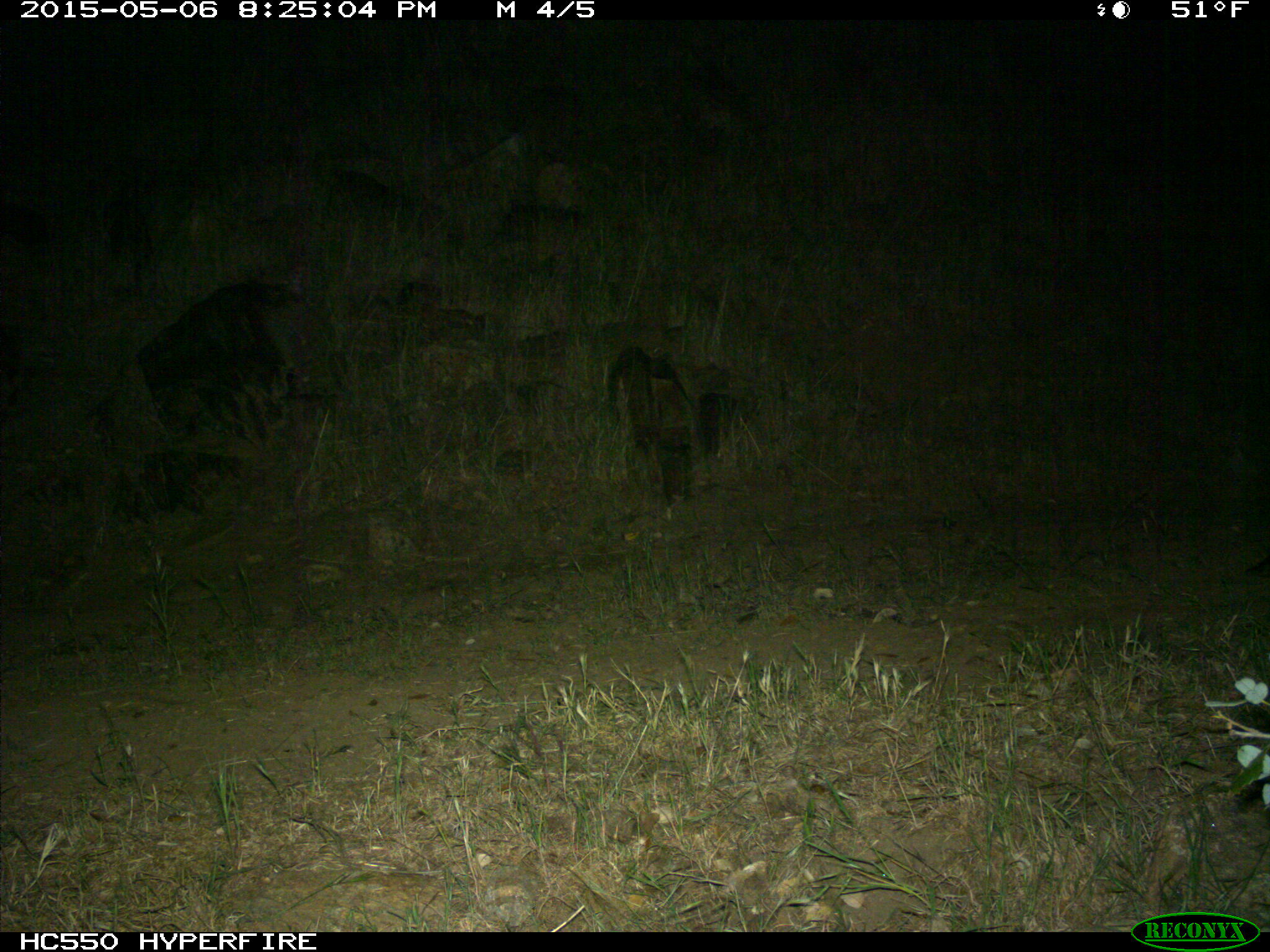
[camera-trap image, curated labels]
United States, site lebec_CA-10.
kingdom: Animalia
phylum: Chordata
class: Mammalia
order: Artiodactyla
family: Suidae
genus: Sus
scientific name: Sus scrofa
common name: wild boar